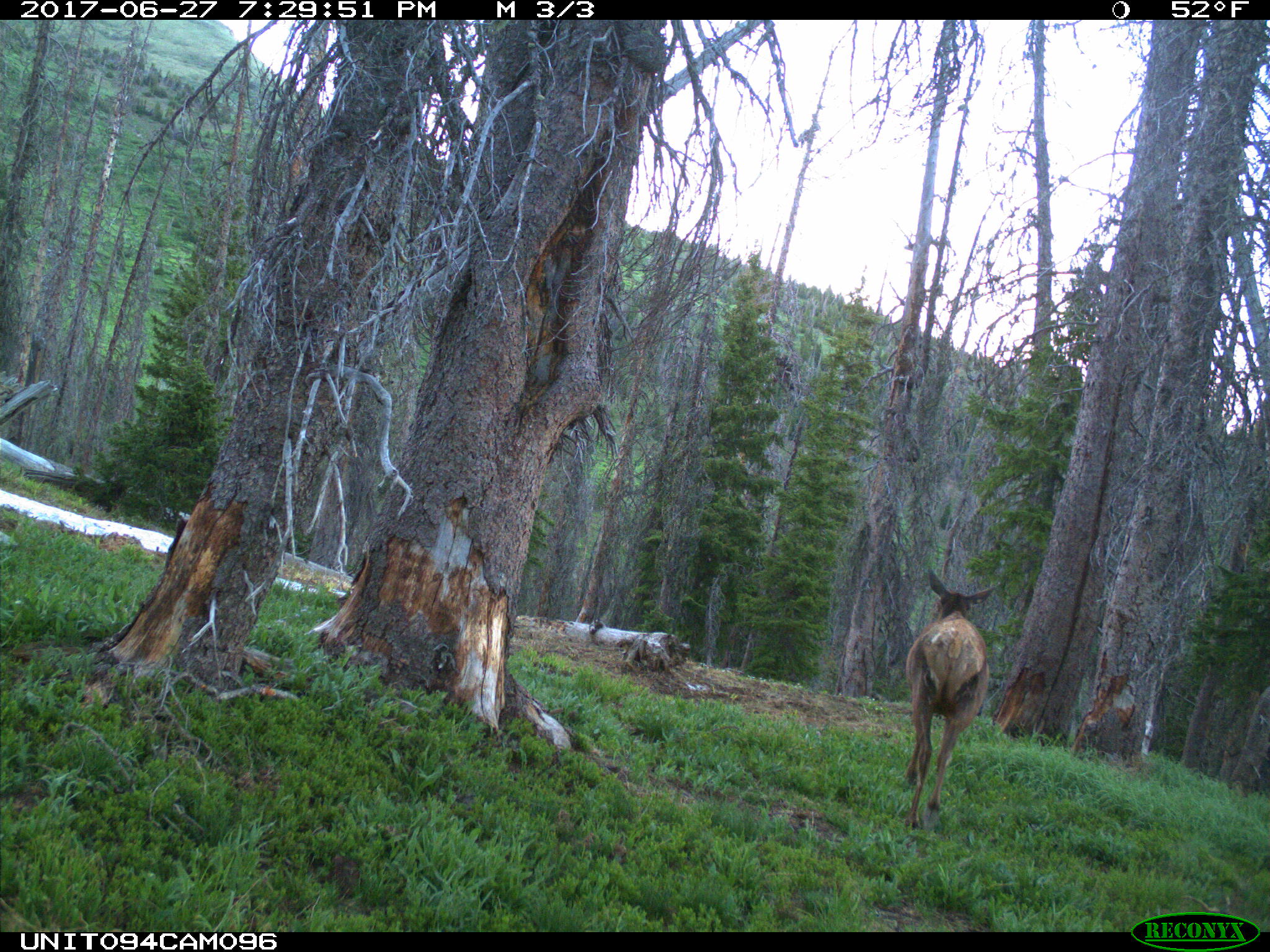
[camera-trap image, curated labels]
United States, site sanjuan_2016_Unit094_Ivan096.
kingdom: Animalia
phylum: Chordata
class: Mammalia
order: Artiodactyla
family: Cervidae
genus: Cervus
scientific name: Cervus elaphus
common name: red deer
Cervus elaphus (red deer).